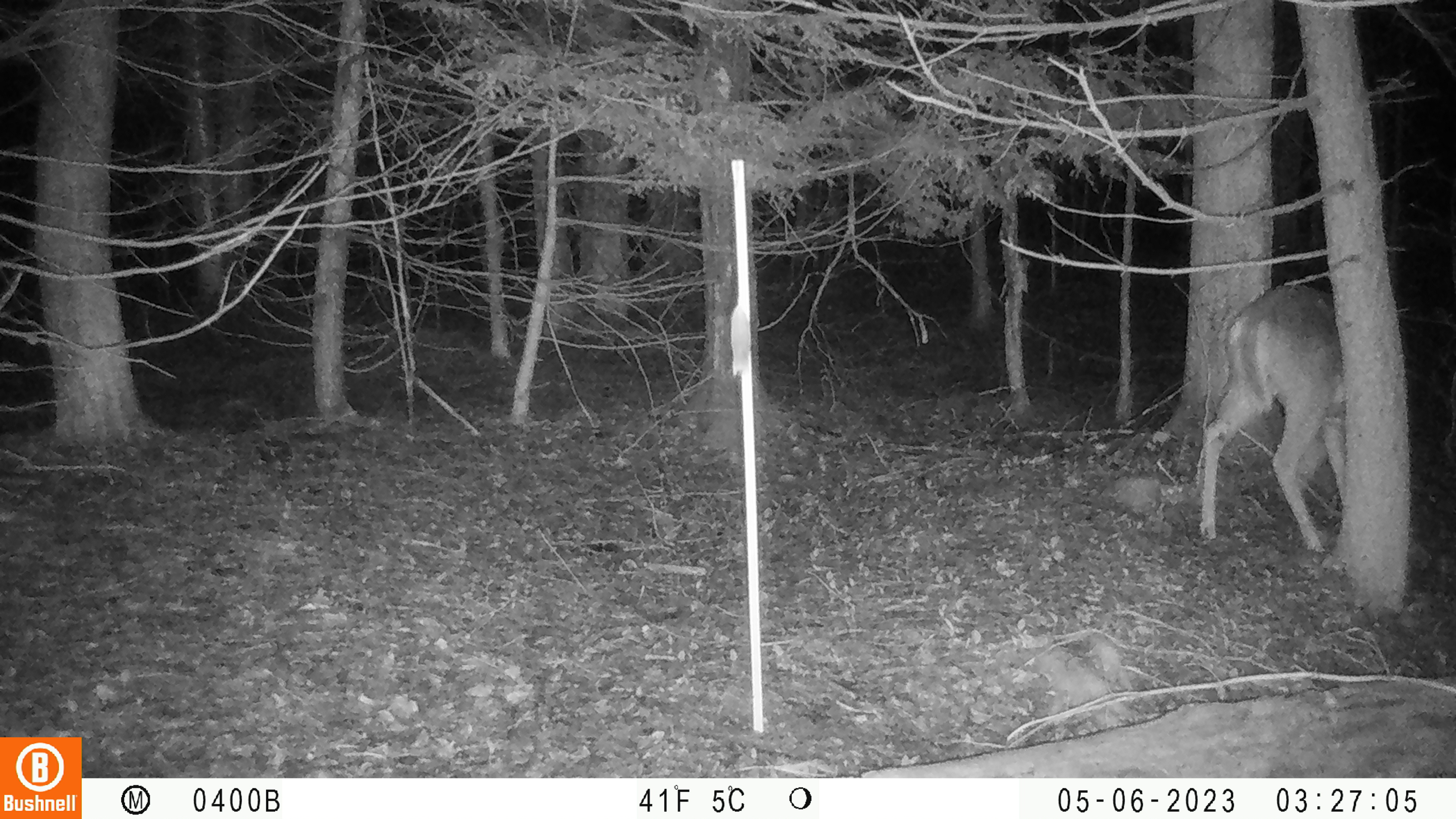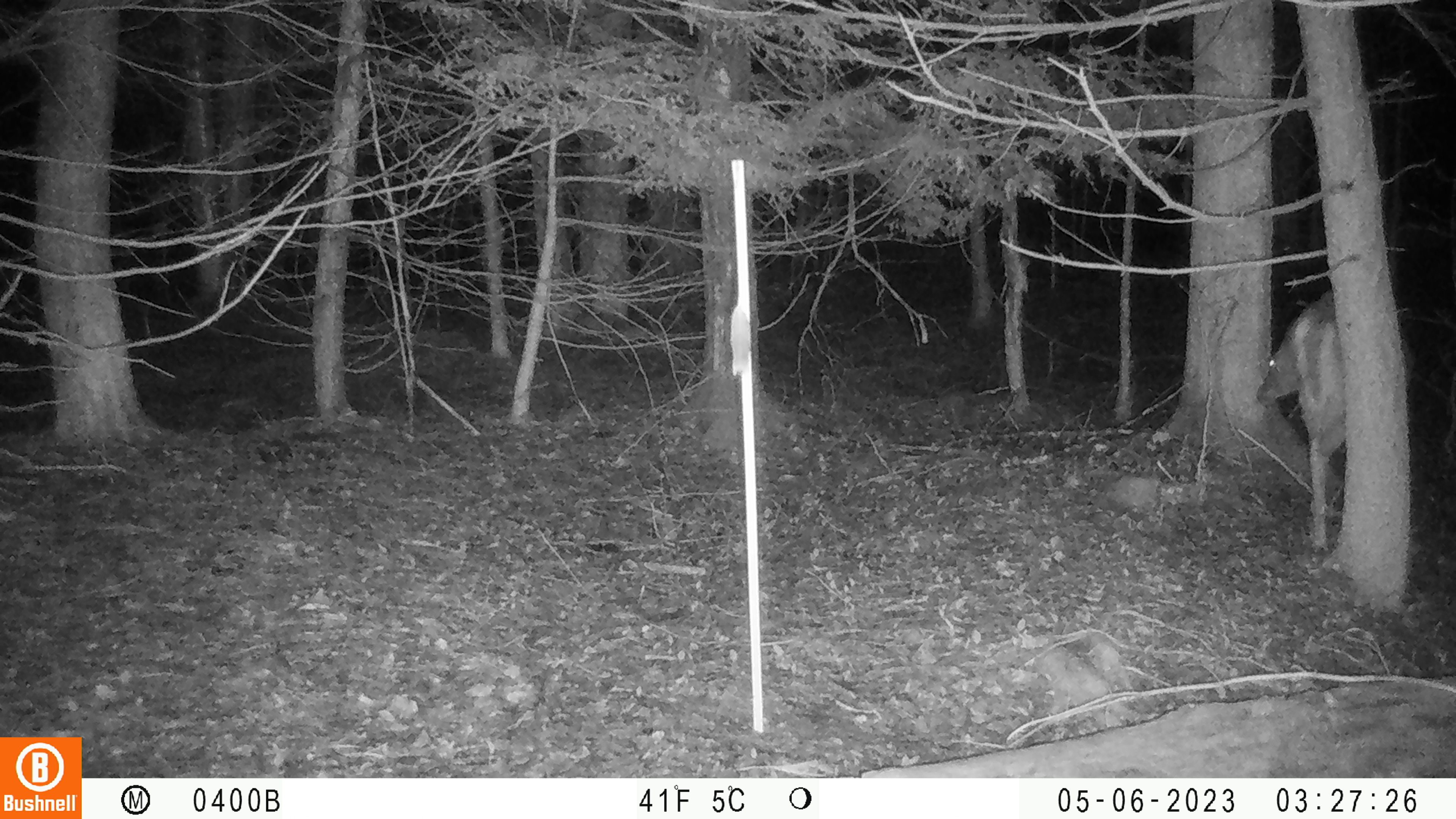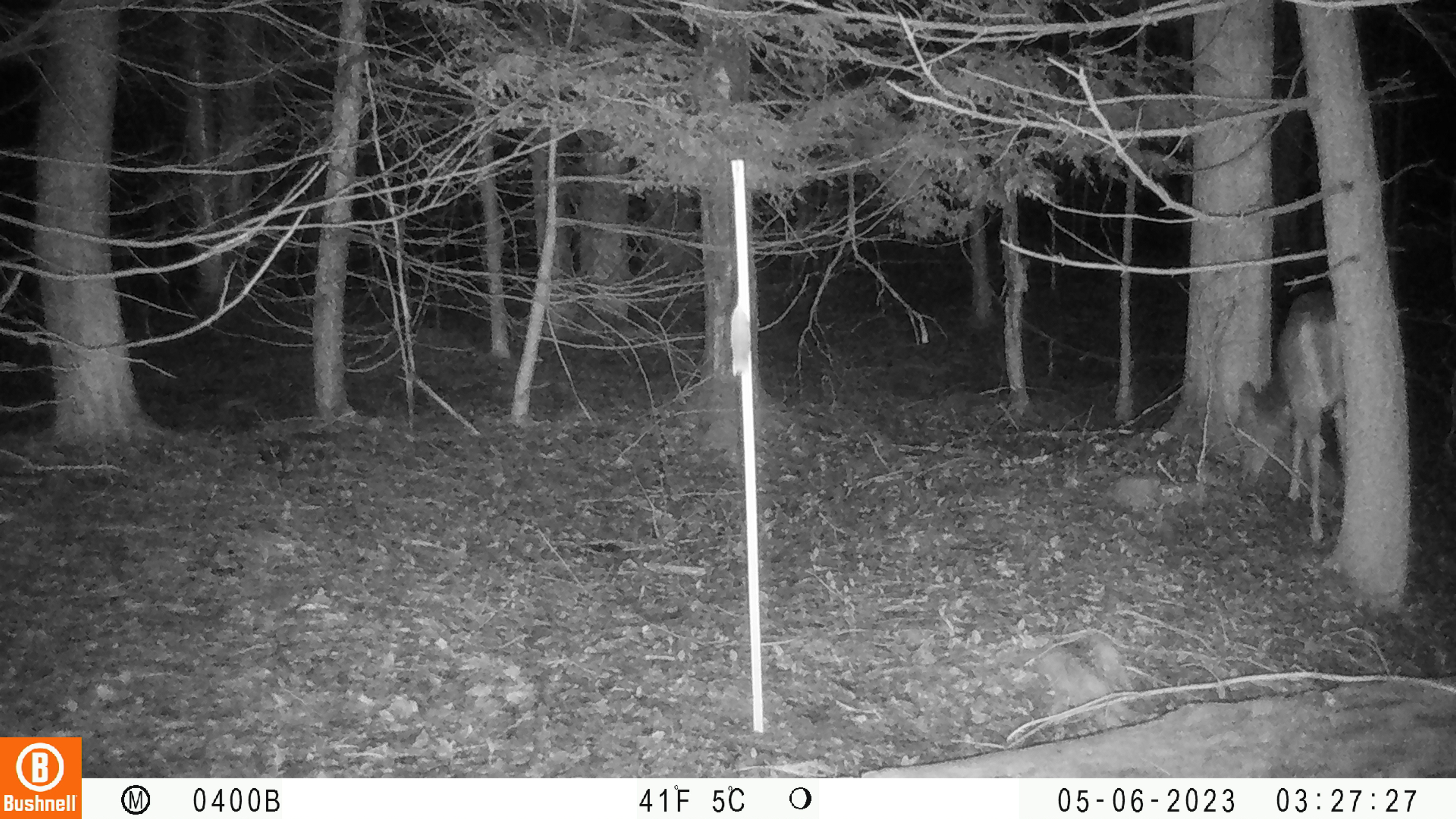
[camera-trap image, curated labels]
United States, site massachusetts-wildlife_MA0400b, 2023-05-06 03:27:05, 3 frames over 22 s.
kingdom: Animalia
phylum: Chordata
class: Mammalia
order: Artiodactyla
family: Cervidae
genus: Odocoileus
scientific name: Odocoileus virginianus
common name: white-tailed deer